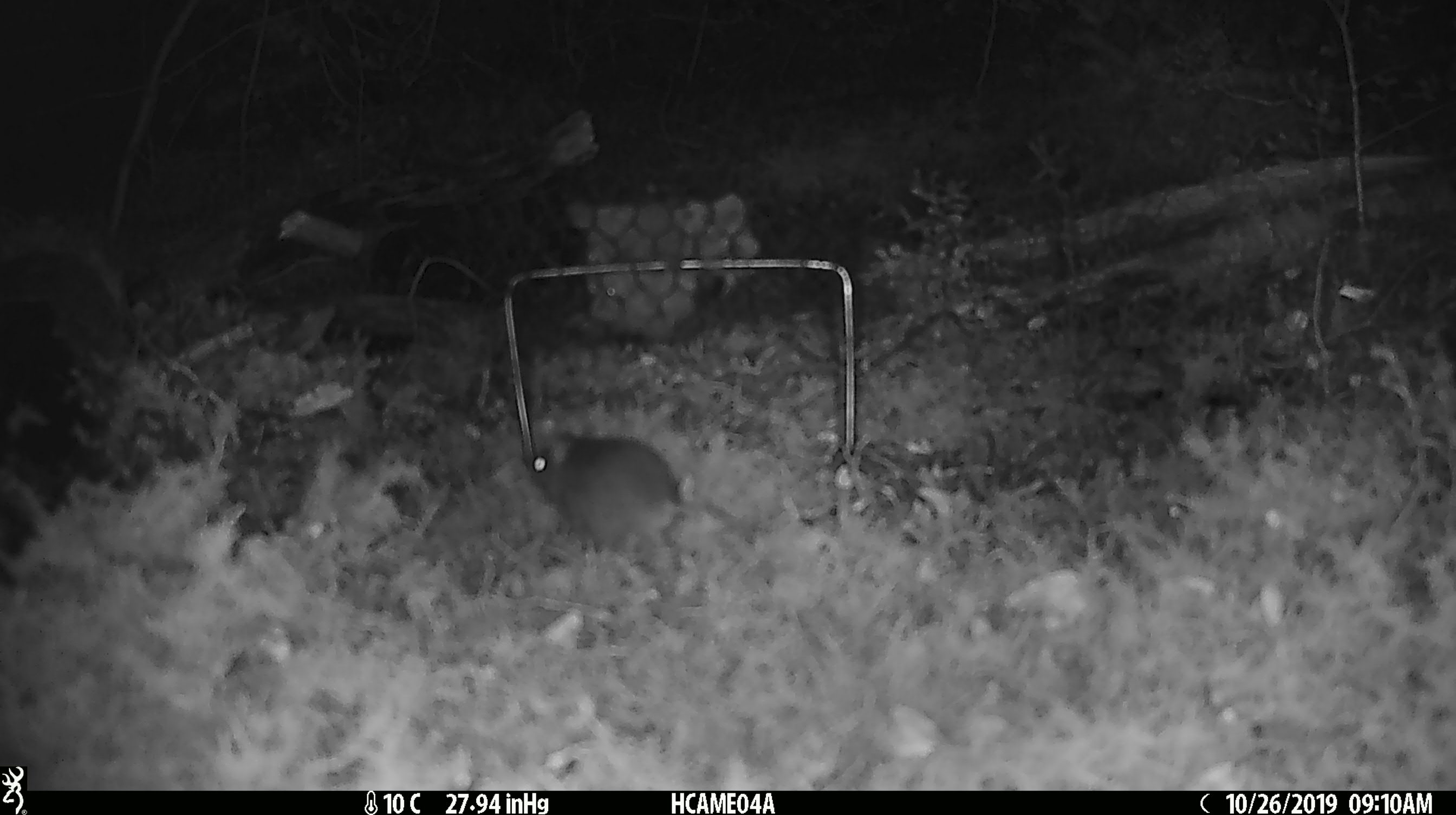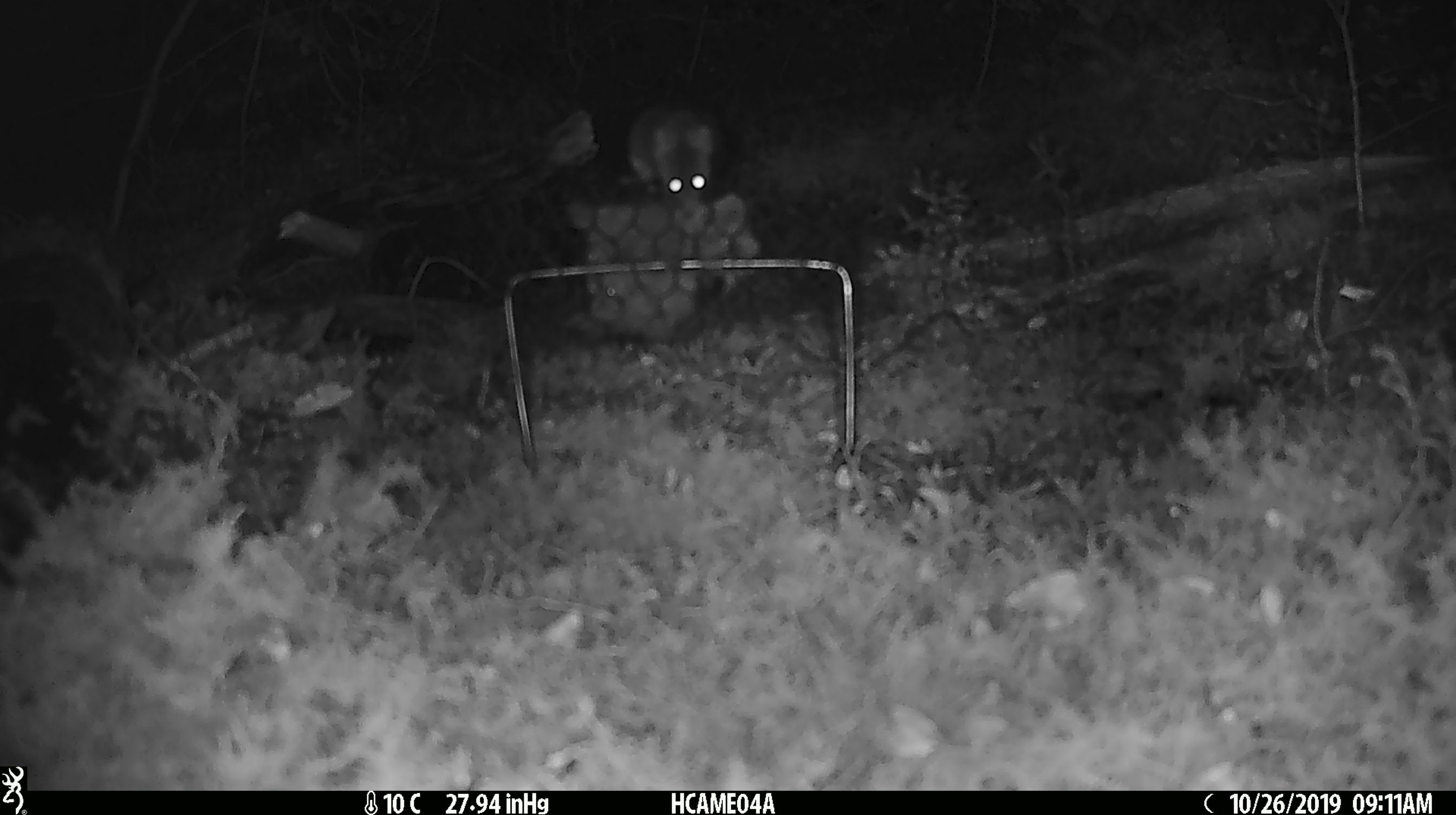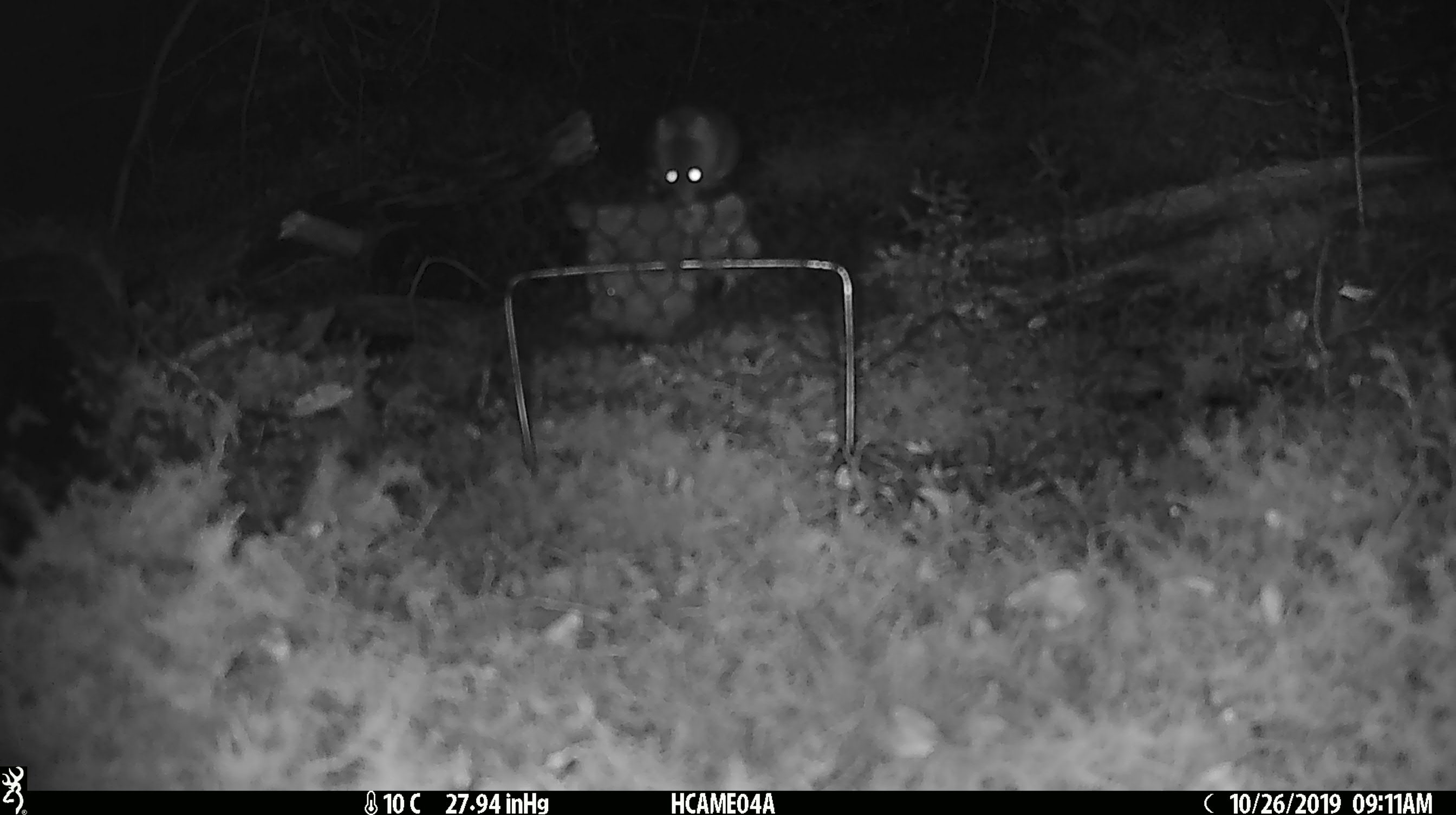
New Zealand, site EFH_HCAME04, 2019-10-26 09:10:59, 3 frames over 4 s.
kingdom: Animalia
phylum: Chordata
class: Mammalia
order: Rodentia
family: Muridae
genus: Mus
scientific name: Mus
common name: mouse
Mouse (Mus).